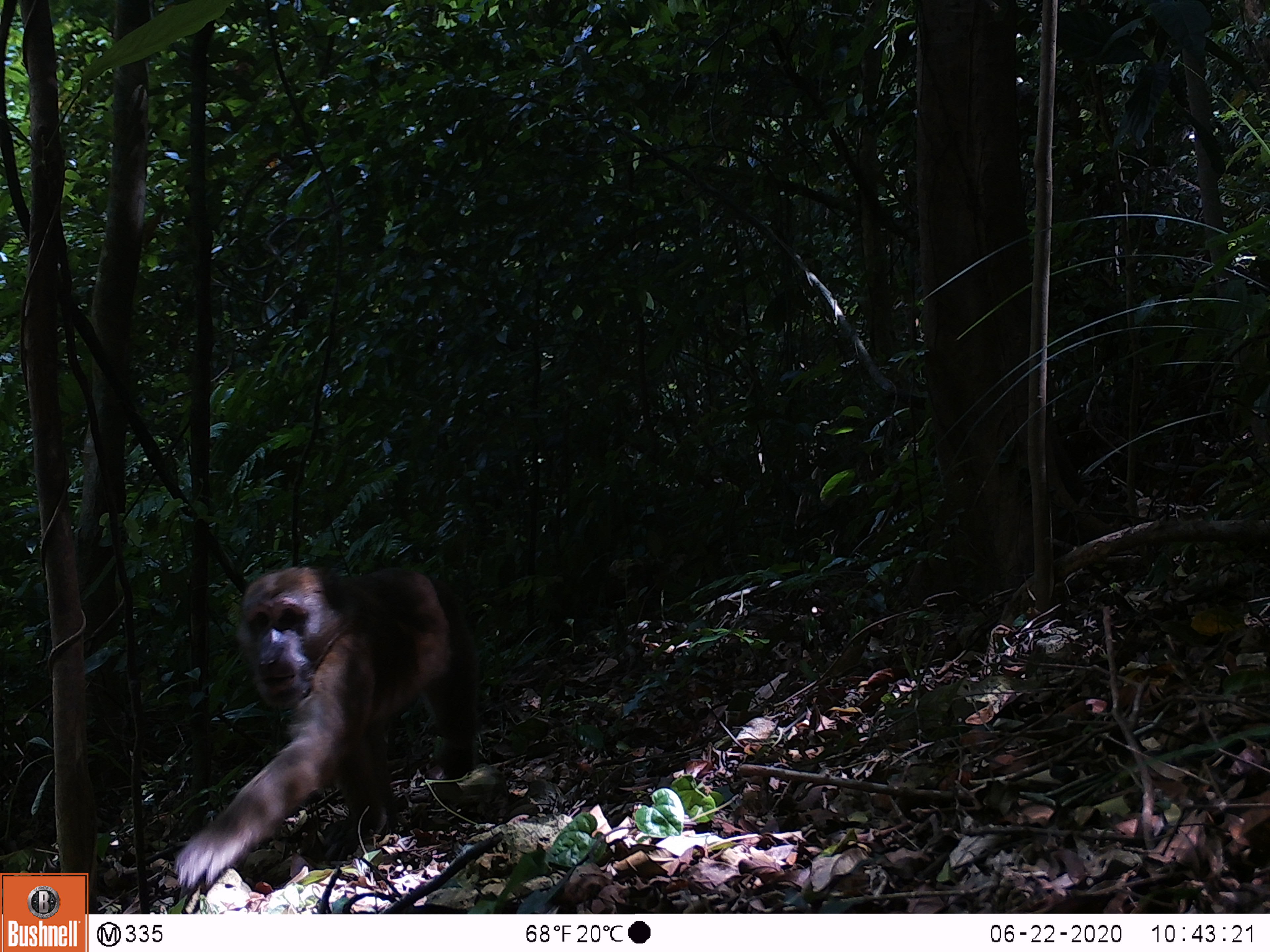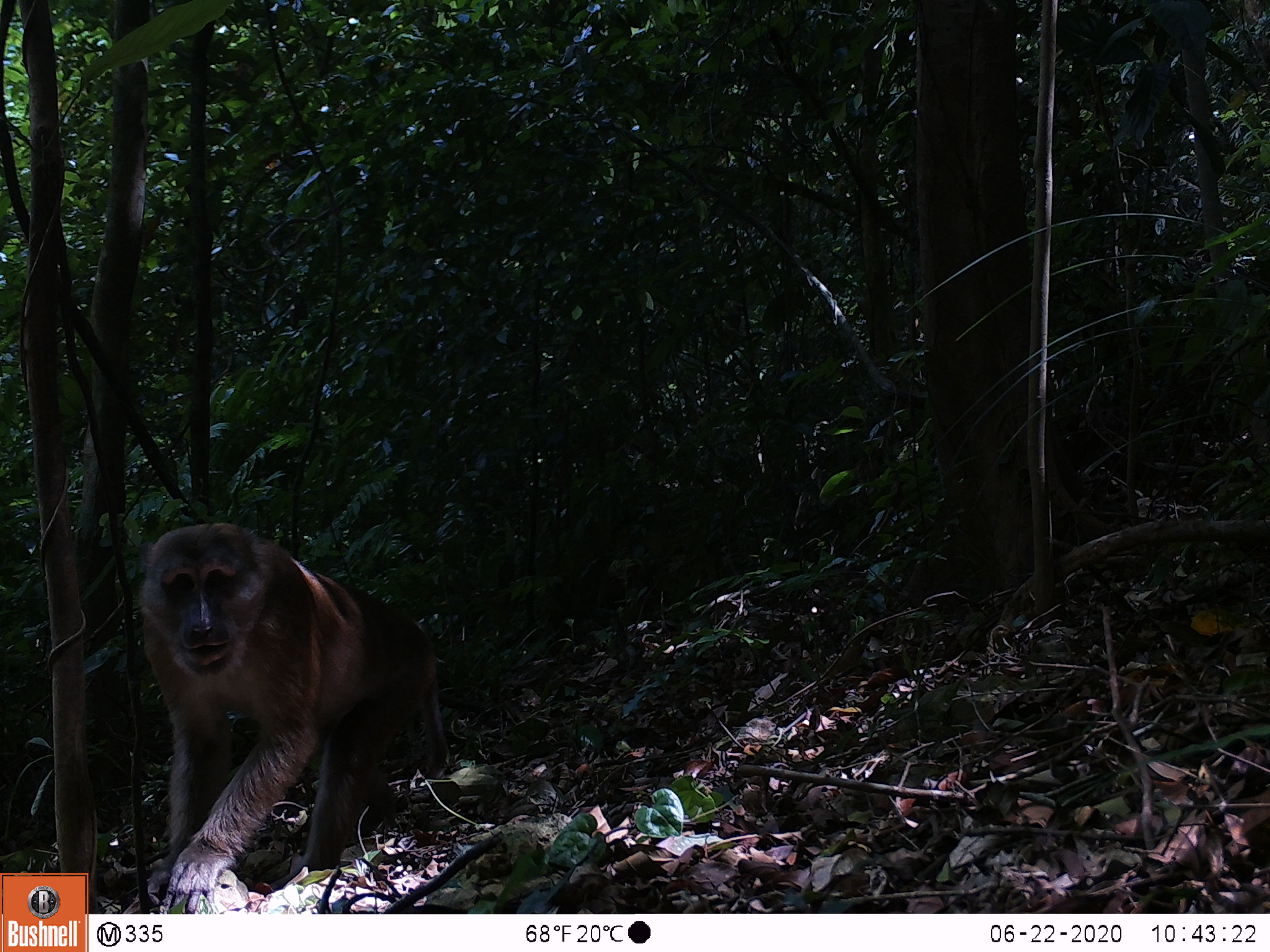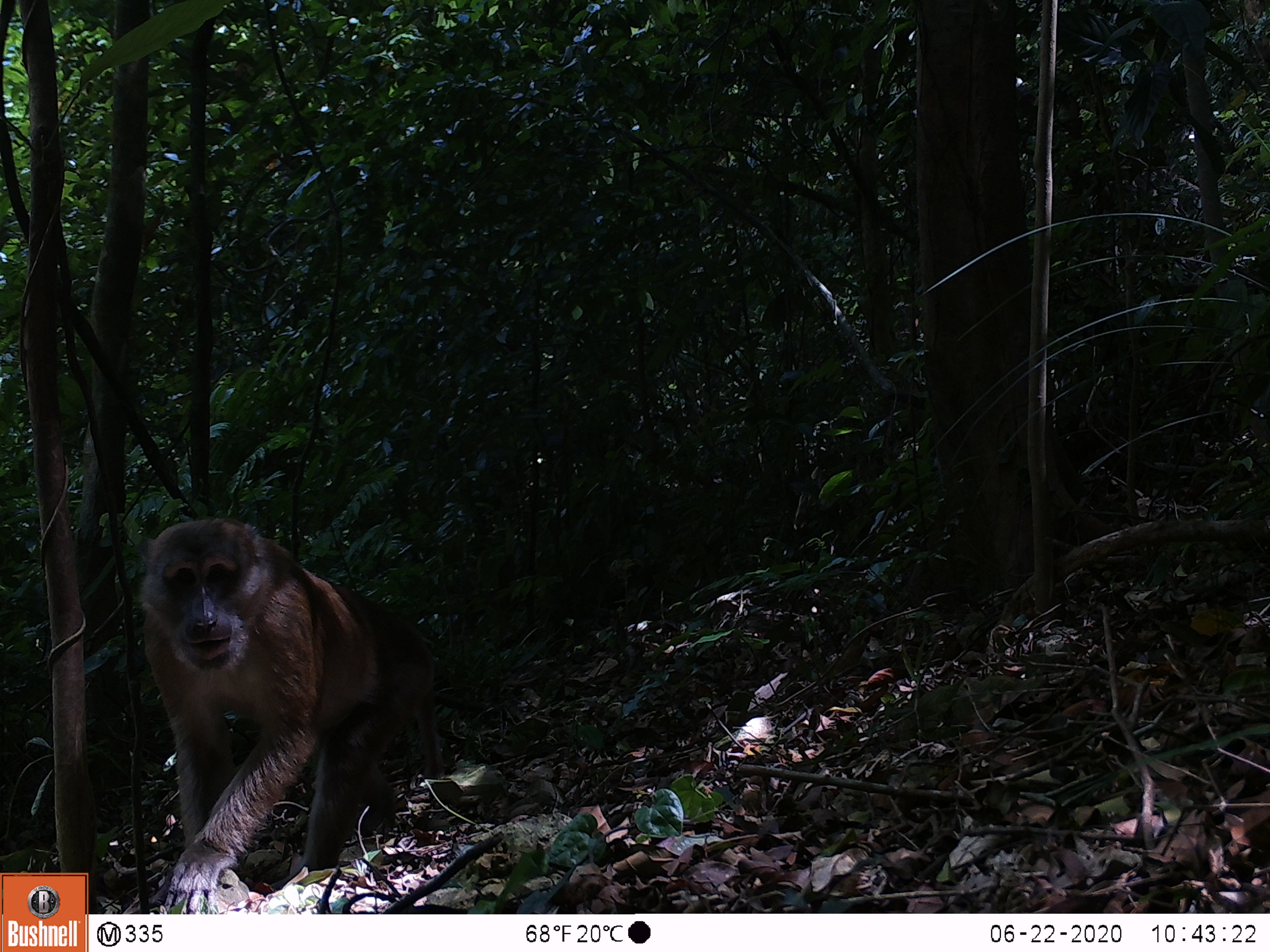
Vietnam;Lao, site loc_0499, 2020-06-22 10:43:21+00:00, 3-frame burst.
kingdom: Animalia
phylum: Chordata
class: Mammalia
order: Primates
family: Cercopithecidae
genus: Macaca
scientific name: Macaca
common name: macaques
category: assam or rhesus macaque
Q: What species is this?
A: Assam or rhesus macaque (macaques) (Macaca).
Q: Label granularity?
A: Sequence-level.